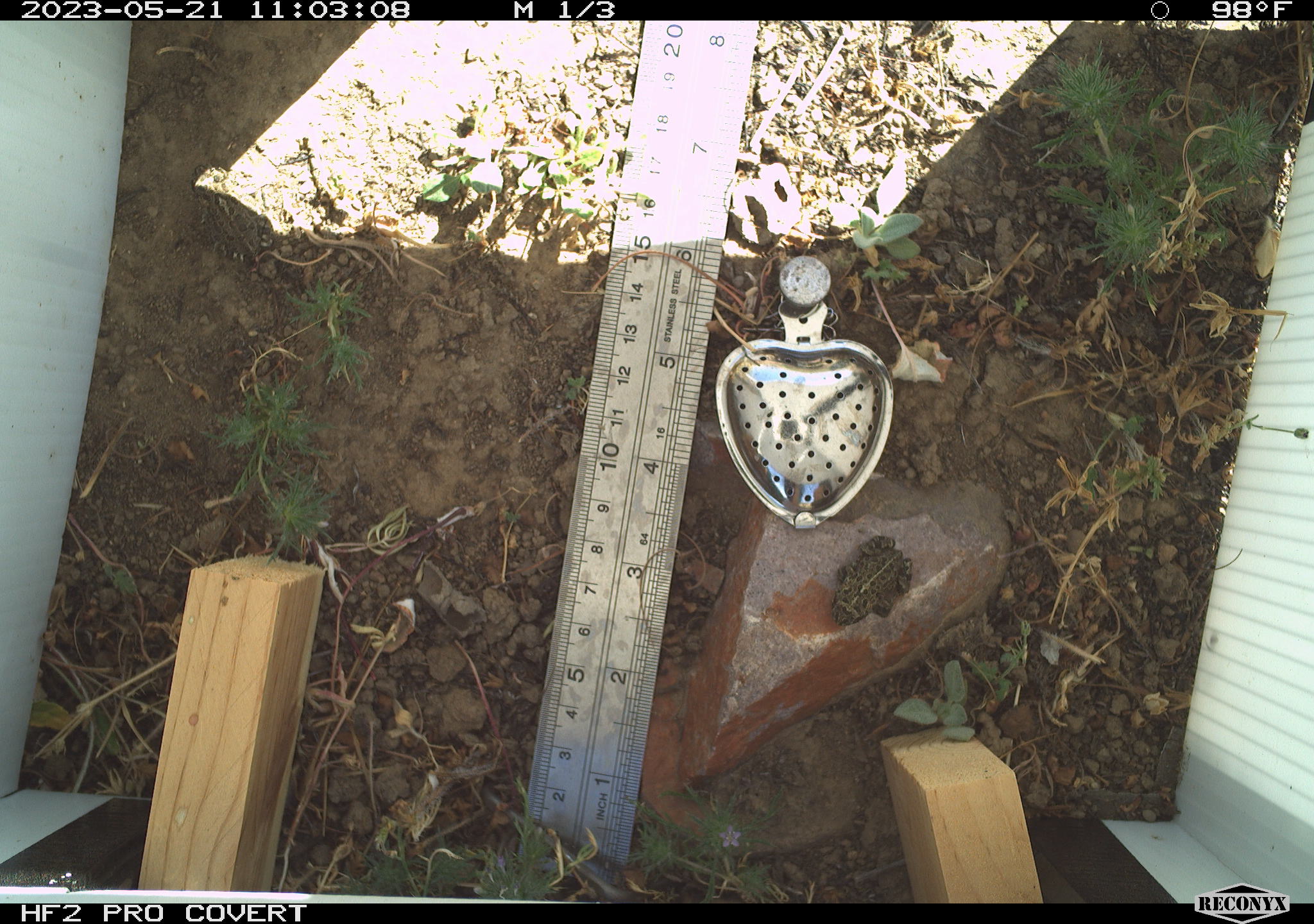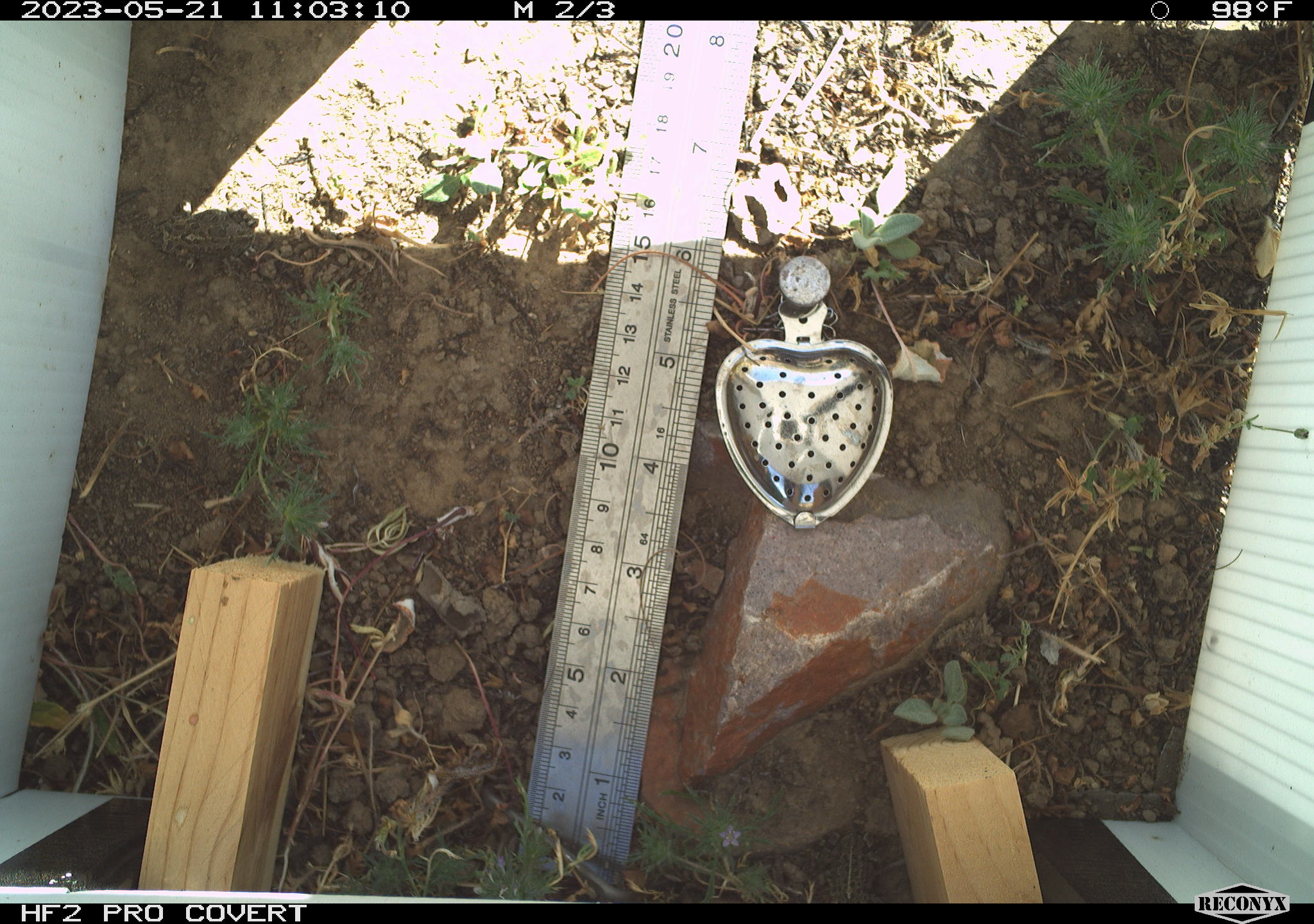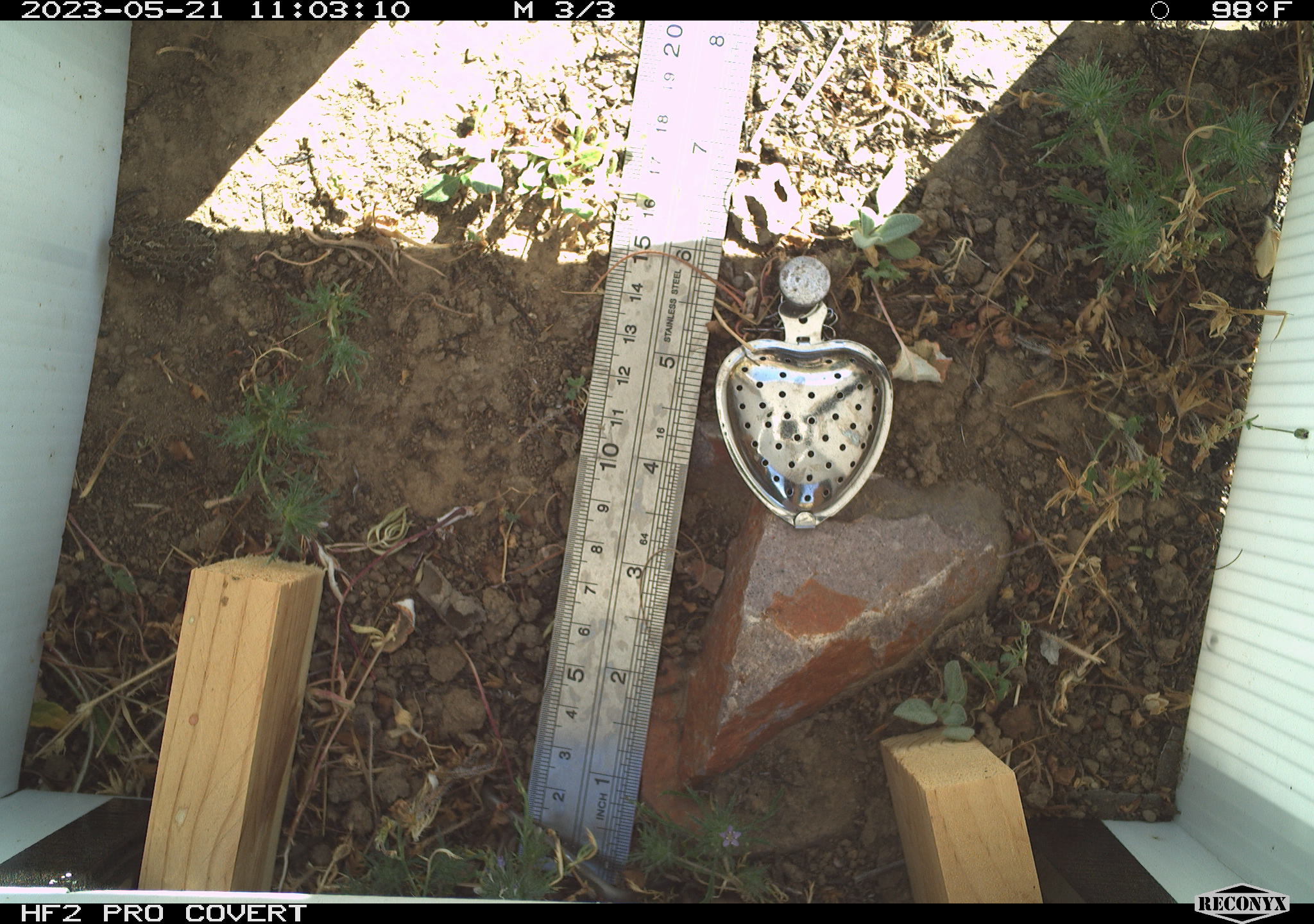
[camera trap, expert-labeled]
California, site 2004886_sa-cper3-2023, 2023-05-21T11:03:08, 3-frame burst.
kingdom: Animalia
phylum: Chordata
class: Amphibia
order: Anura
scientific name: Anura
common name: frogs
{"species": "frogs (Anura)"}